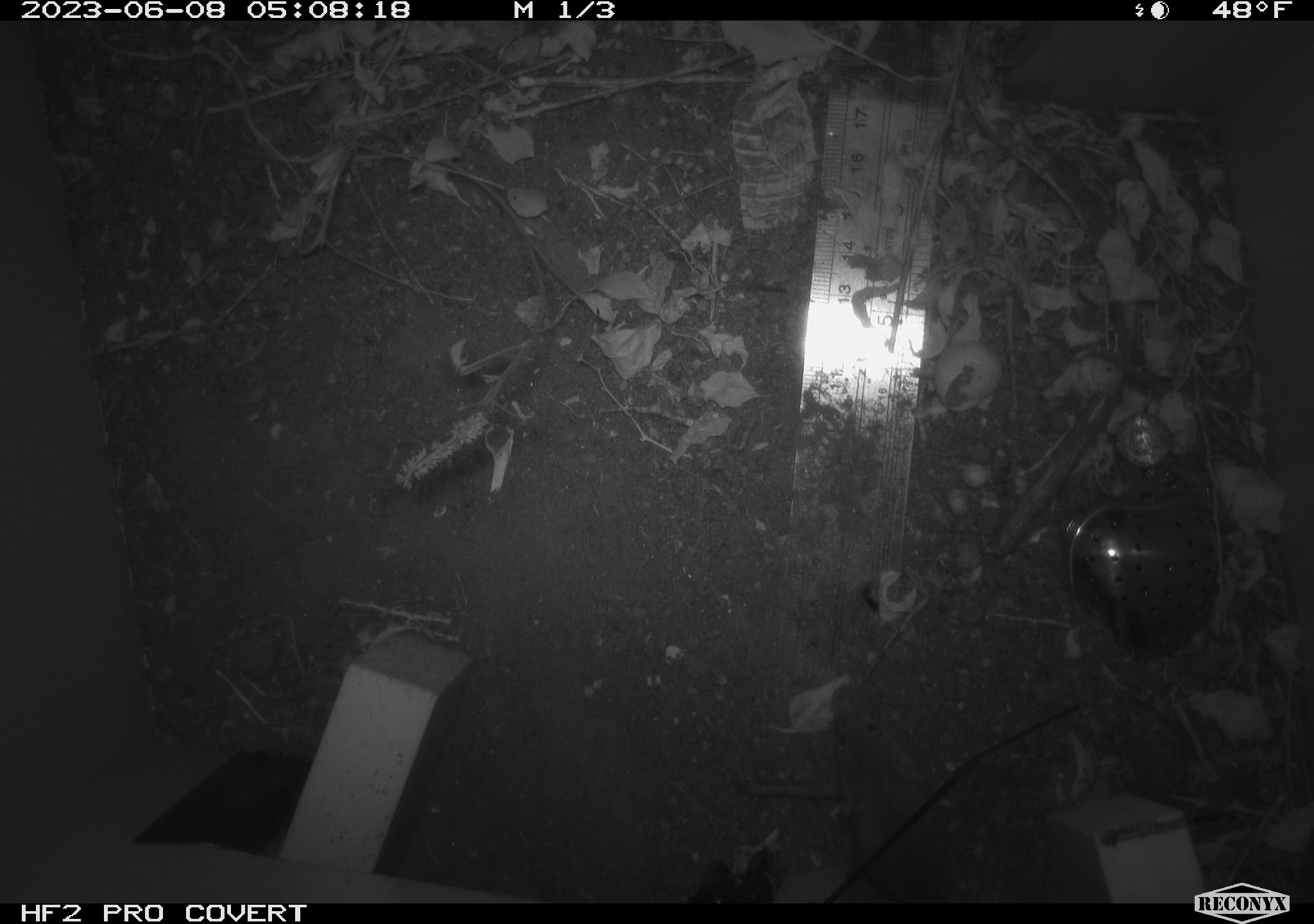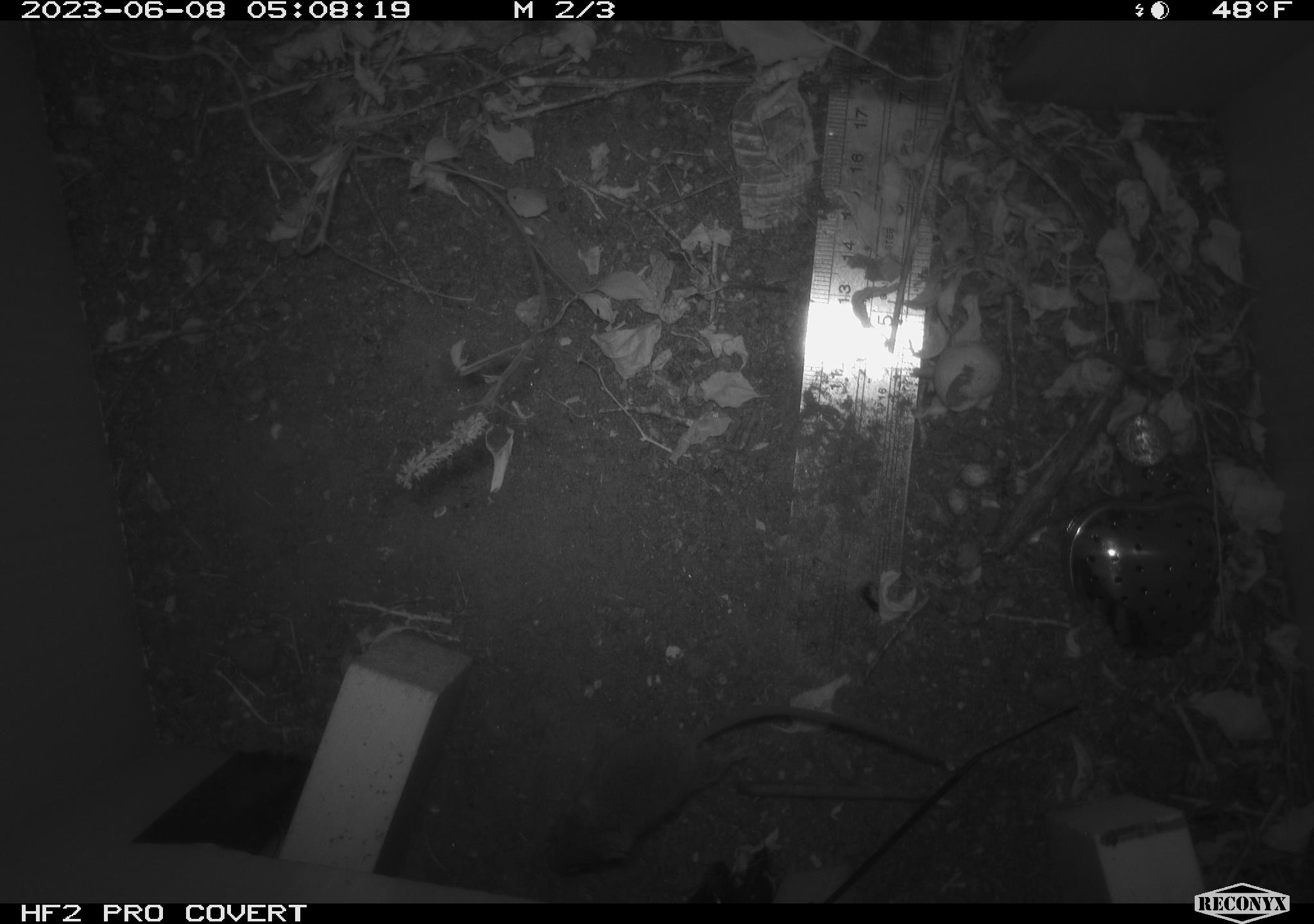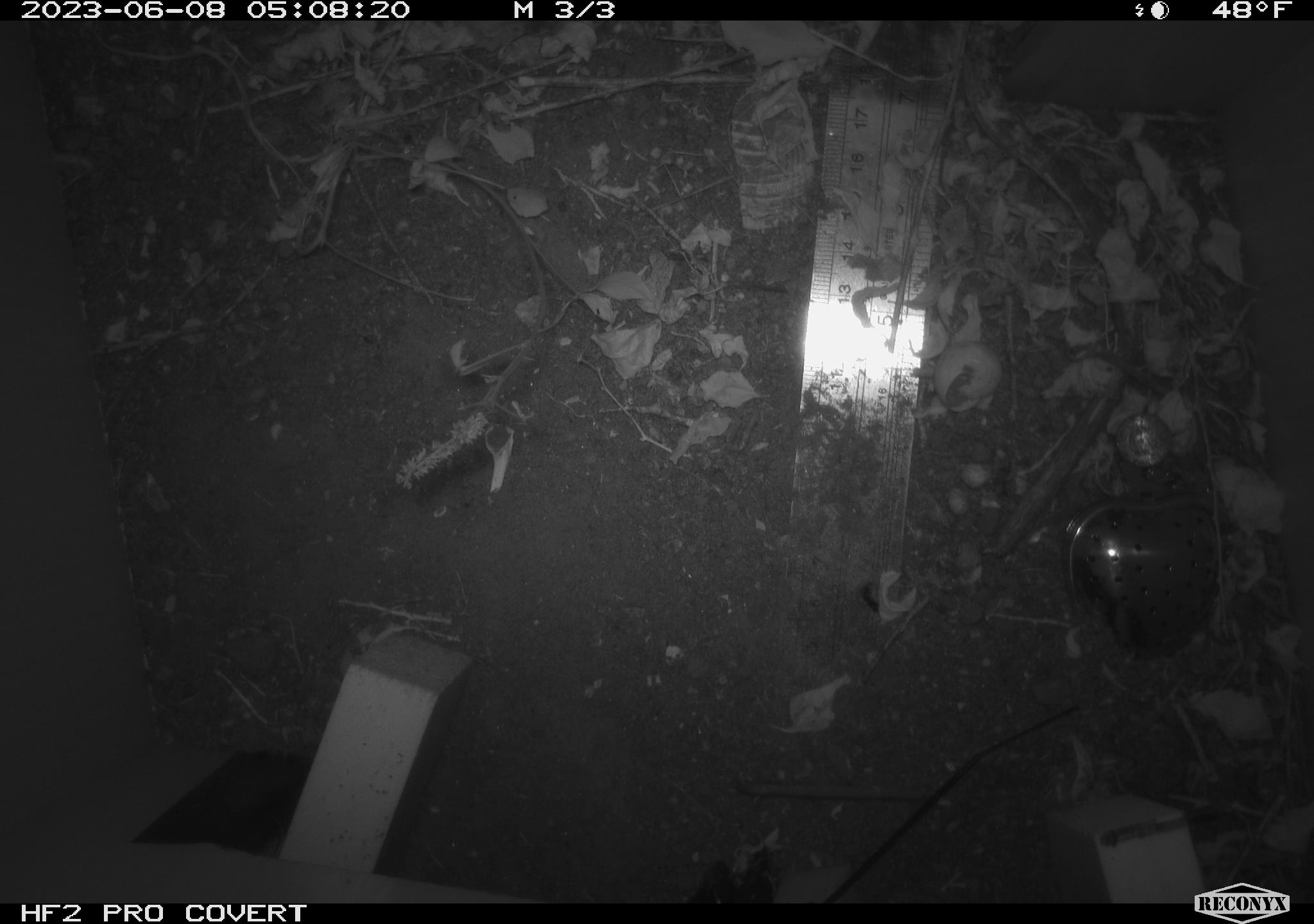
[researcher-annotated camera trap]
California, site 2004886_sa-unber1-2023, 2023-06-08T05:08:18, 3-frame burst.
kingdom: Animalia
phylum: Chordata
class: Mammalia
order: Rodentia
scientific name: Rodentia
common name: mouse species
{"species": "mouse species (Rodentia)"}